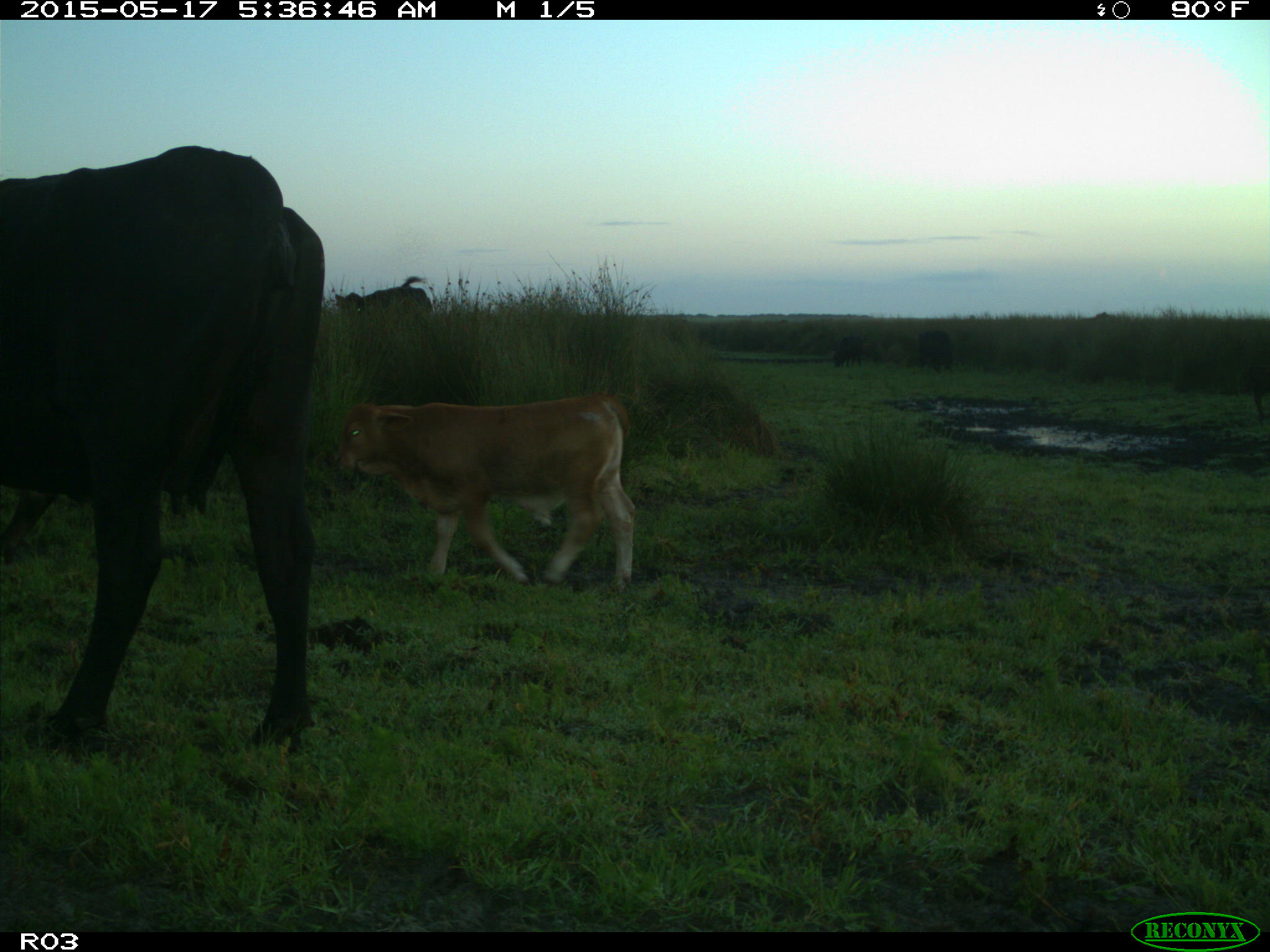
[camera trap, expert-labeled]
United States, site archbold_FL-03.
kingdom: Animalia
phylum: Chordata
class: Mammalia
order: Artiodactyla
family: Bovidae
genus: Bos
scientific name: Bos taurus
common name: domestic cow